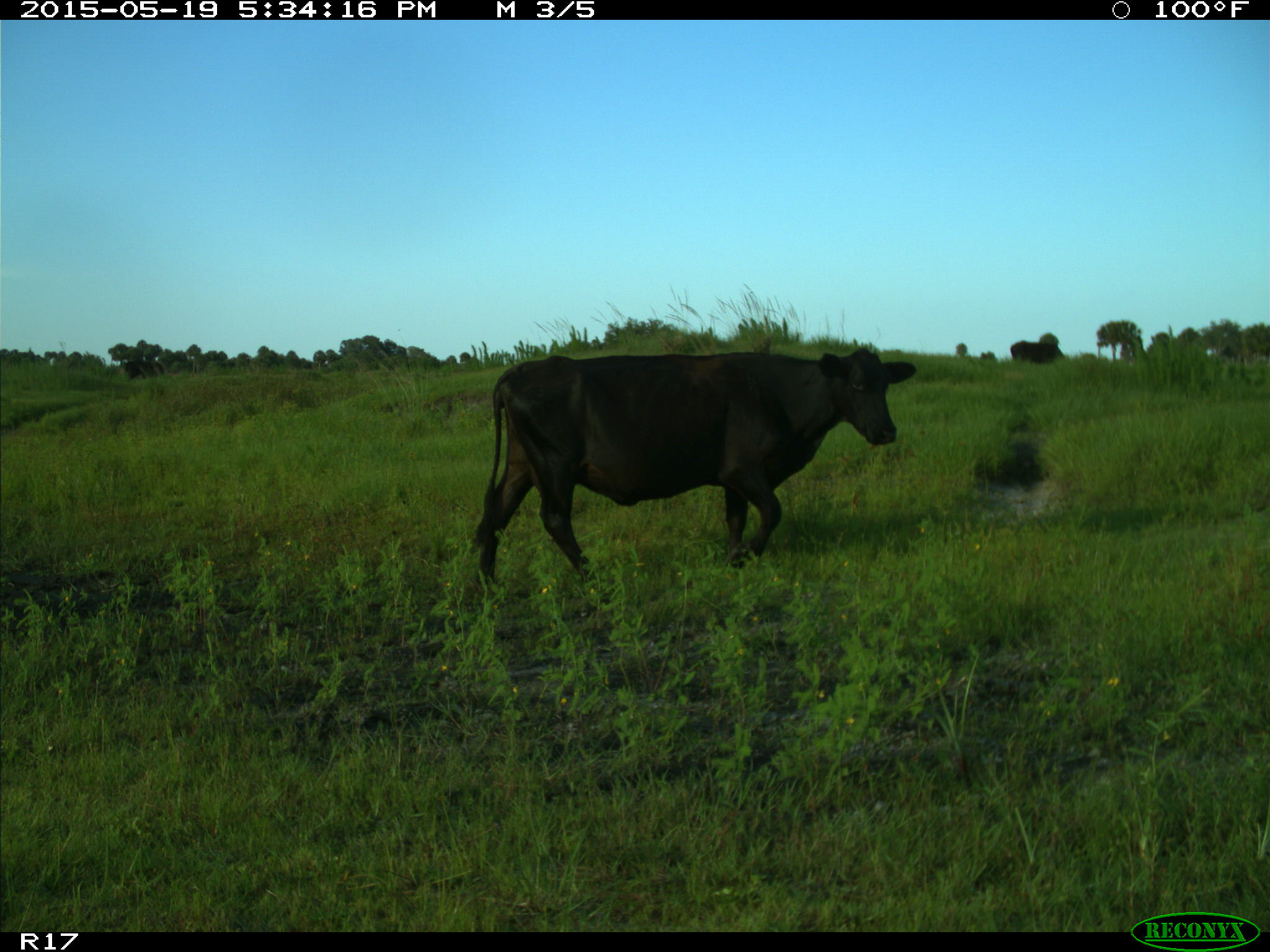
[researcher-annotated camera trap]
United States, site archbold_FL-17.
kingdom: Animalia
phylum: Chordata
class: Mammalia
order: Artiodactyla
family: Bovidae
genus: Bos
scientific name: Bos taurus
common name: domestic cow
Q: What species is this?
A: Bos taurus (domestic cow).